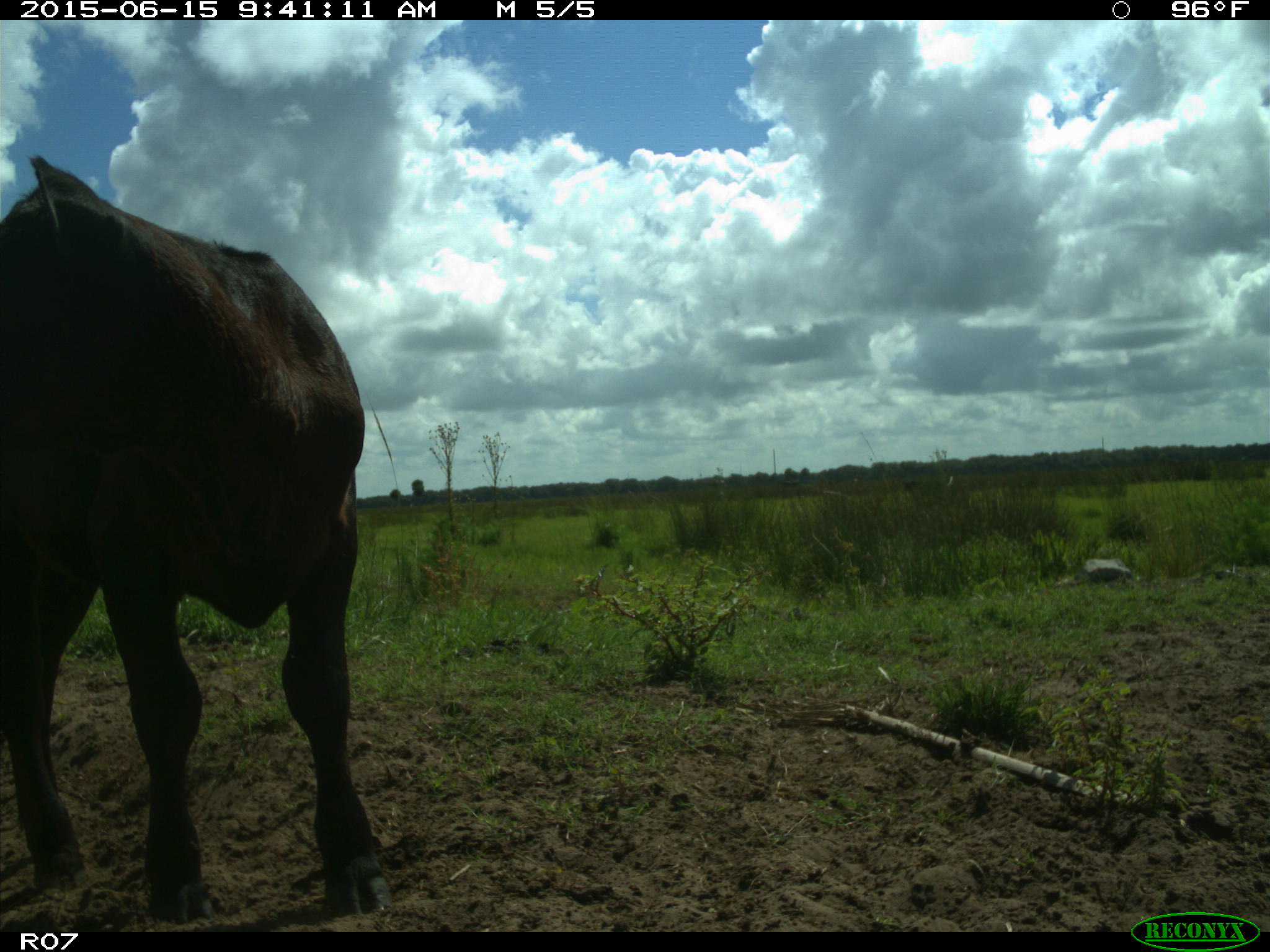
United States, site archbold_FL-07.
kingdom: Animalia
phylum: Chordata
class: Mammalia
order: Artiodactyla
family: Bovidae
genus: Bos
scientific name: Bos taurus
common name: domestic cow